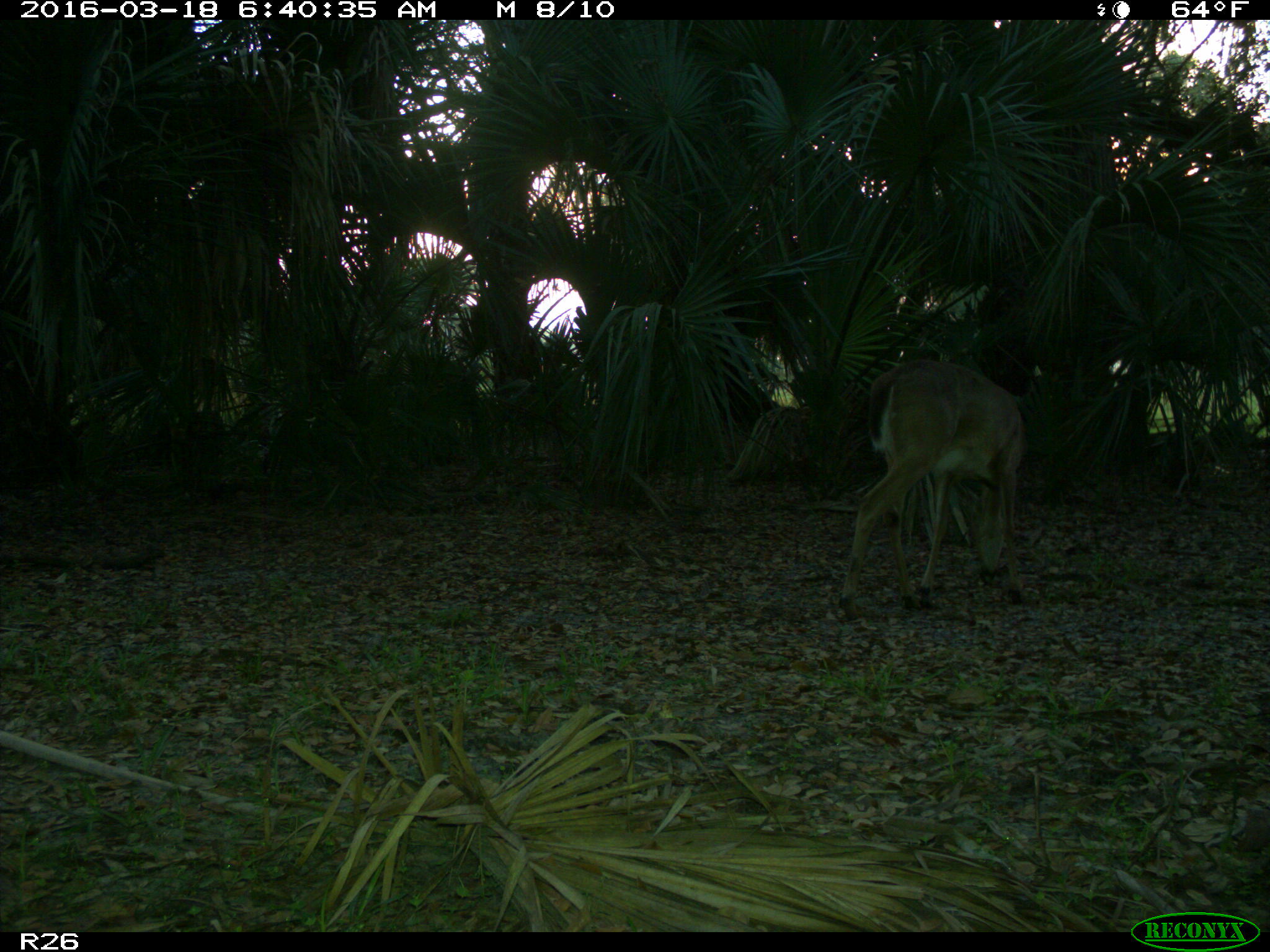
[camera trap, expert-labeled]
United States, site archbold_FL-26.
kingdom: Animalia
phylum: Chordata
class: Mammalia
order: Artiodactyla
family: Cervidae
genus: Odocoileus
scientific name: Odocoileus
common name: deer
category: unidentified deer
Unidentified deer (deer) (Odocoileus).